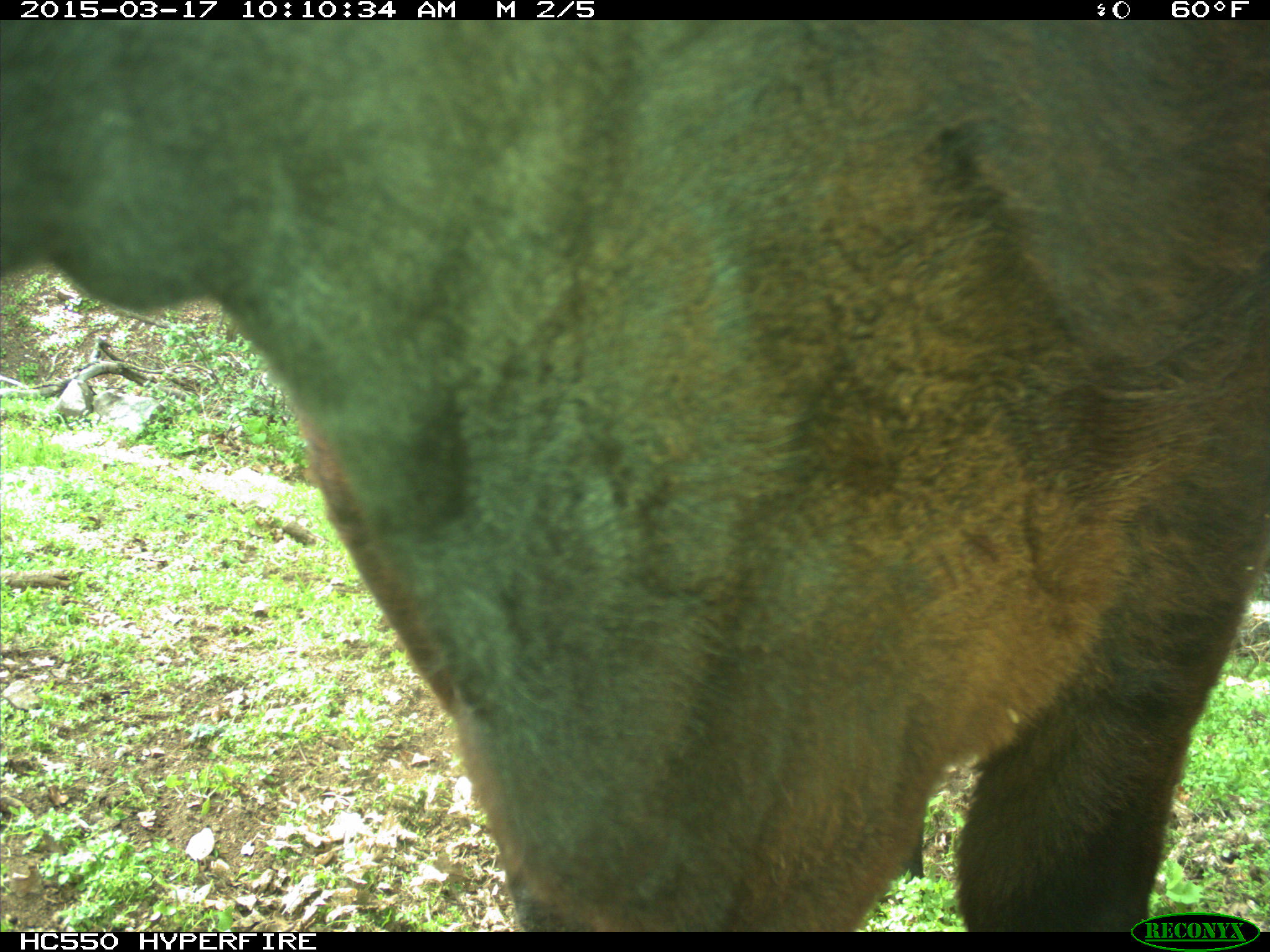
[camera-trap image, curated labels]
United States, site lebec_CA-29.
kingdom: Animalia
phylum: Chordata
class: Mammalia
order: Artiodactyla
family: Bovidae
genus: Bos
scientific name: Bos taurus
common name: domestic cow